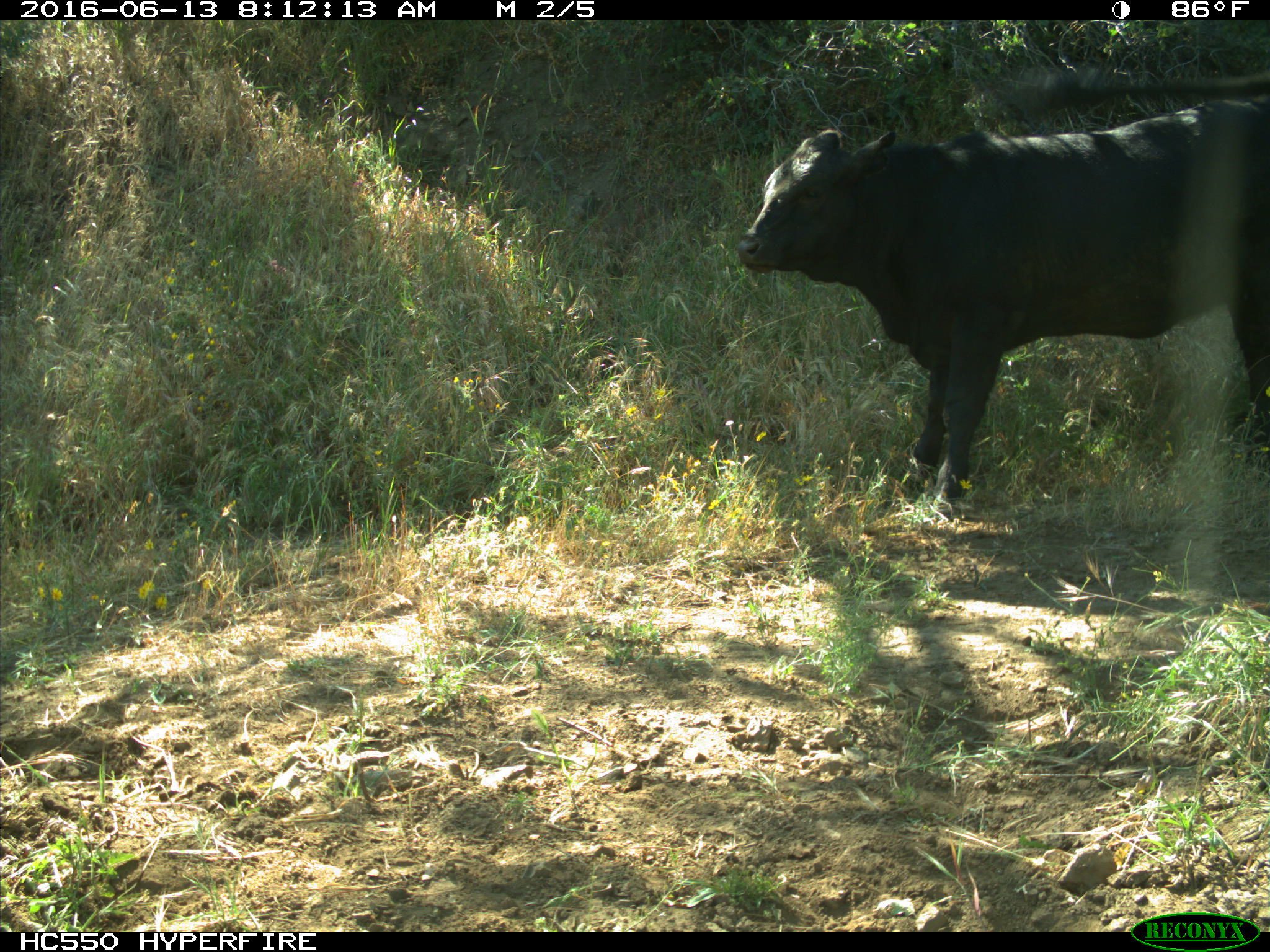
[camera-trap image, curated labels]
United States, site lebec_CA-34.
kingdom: Animalia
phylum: Chordata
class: Mammalia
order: Artiodactyla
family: Bovidae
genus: Bos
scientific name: Bos taurus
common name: domestic cow